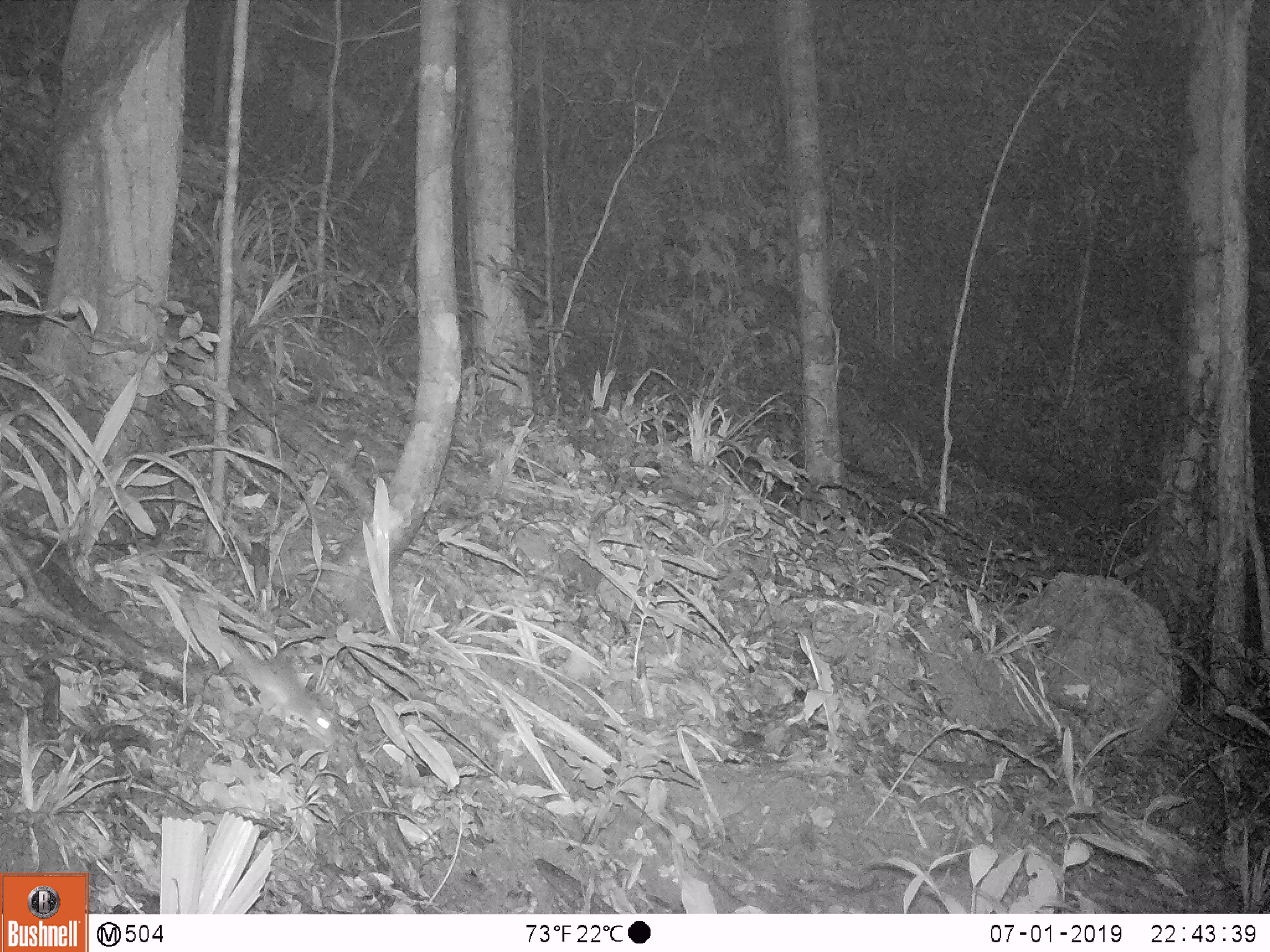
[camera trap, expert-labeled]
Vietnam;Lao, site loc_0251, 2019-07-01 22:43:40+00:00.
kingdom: Animalia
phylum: Chordata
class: Mammalia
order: Rodentia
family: Muridae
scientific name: Muridae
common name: old-world mice and rats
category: unidentified murid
Unidentified murid (old-world mice and rats) (Muridae). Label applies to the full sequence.